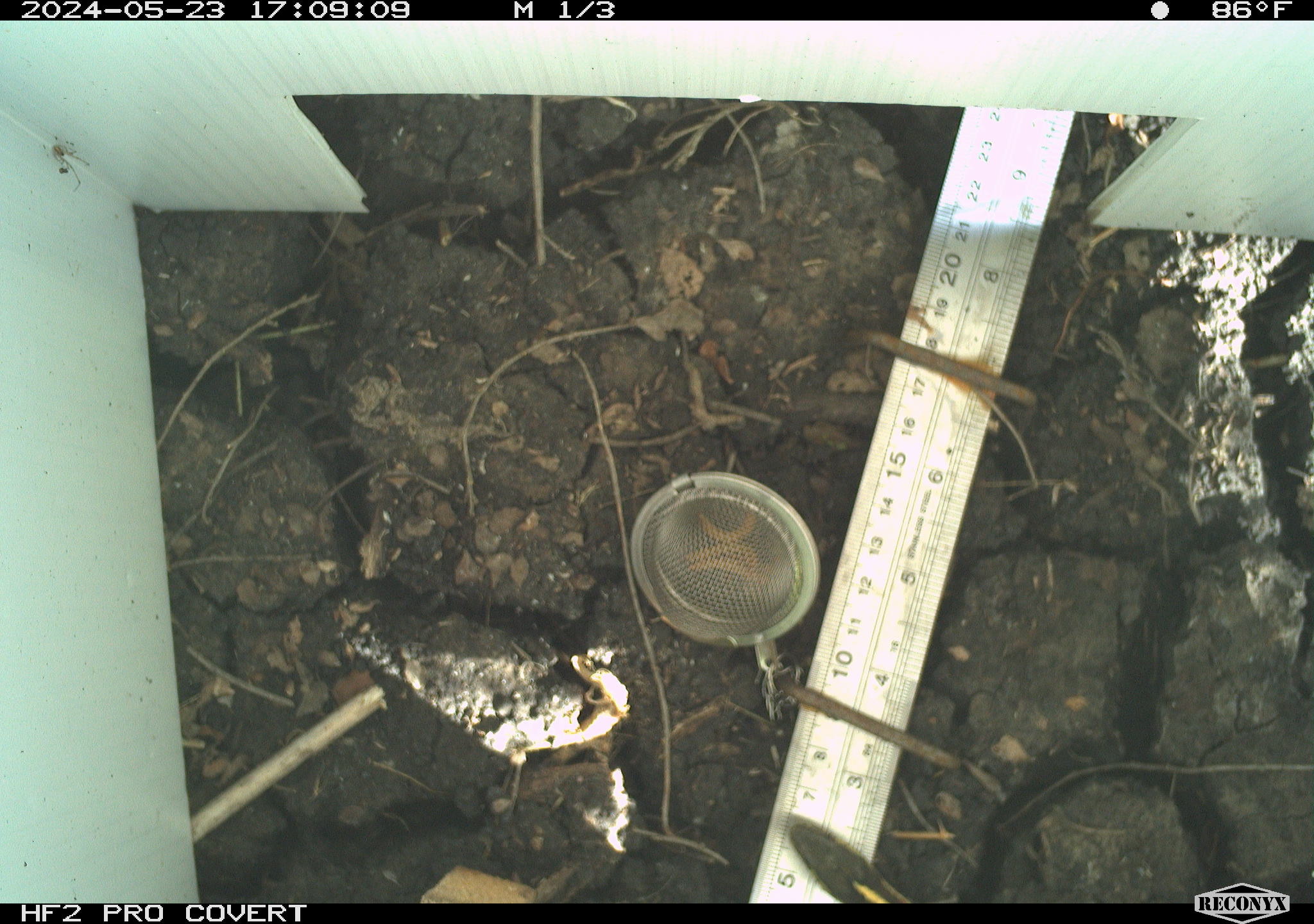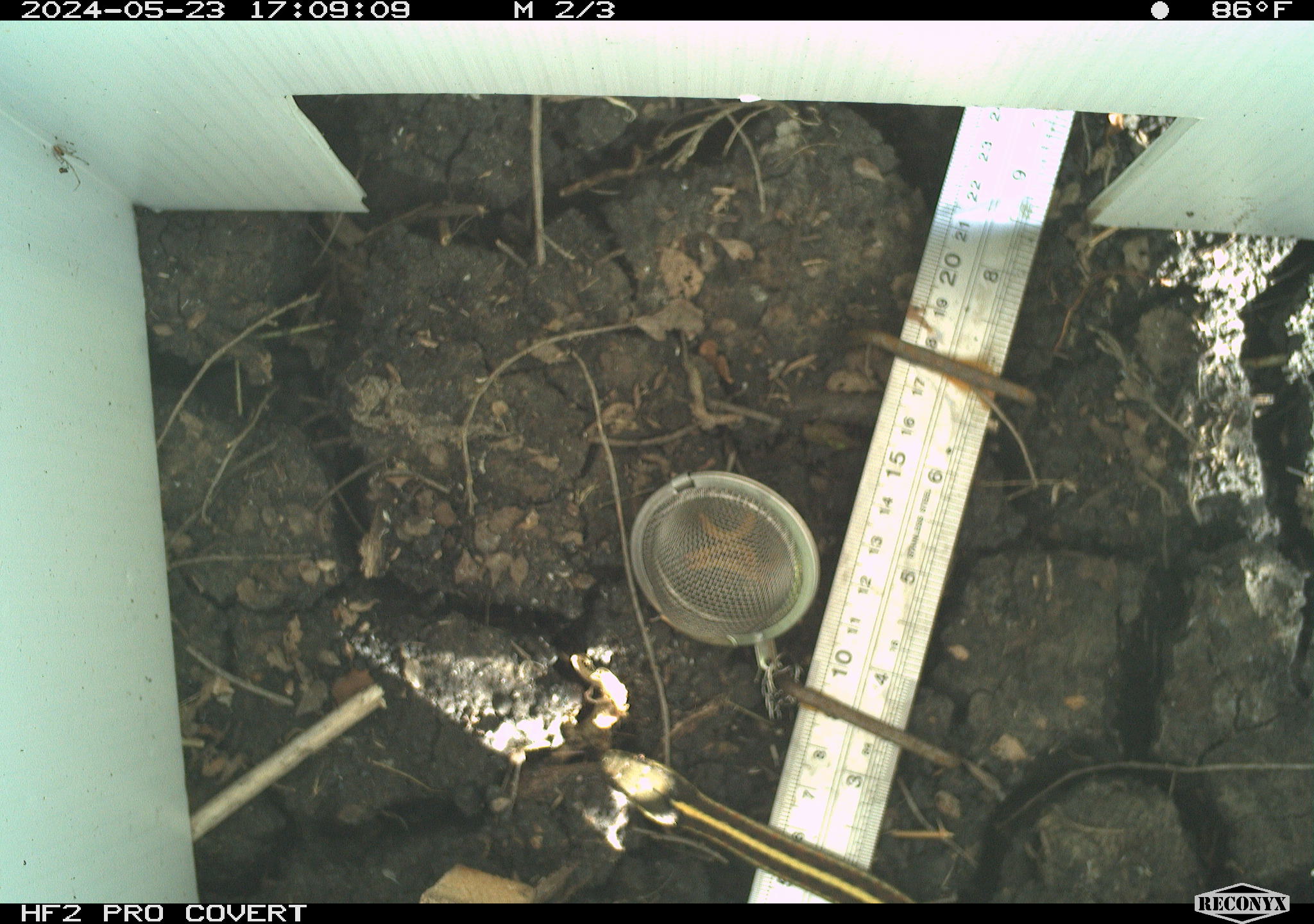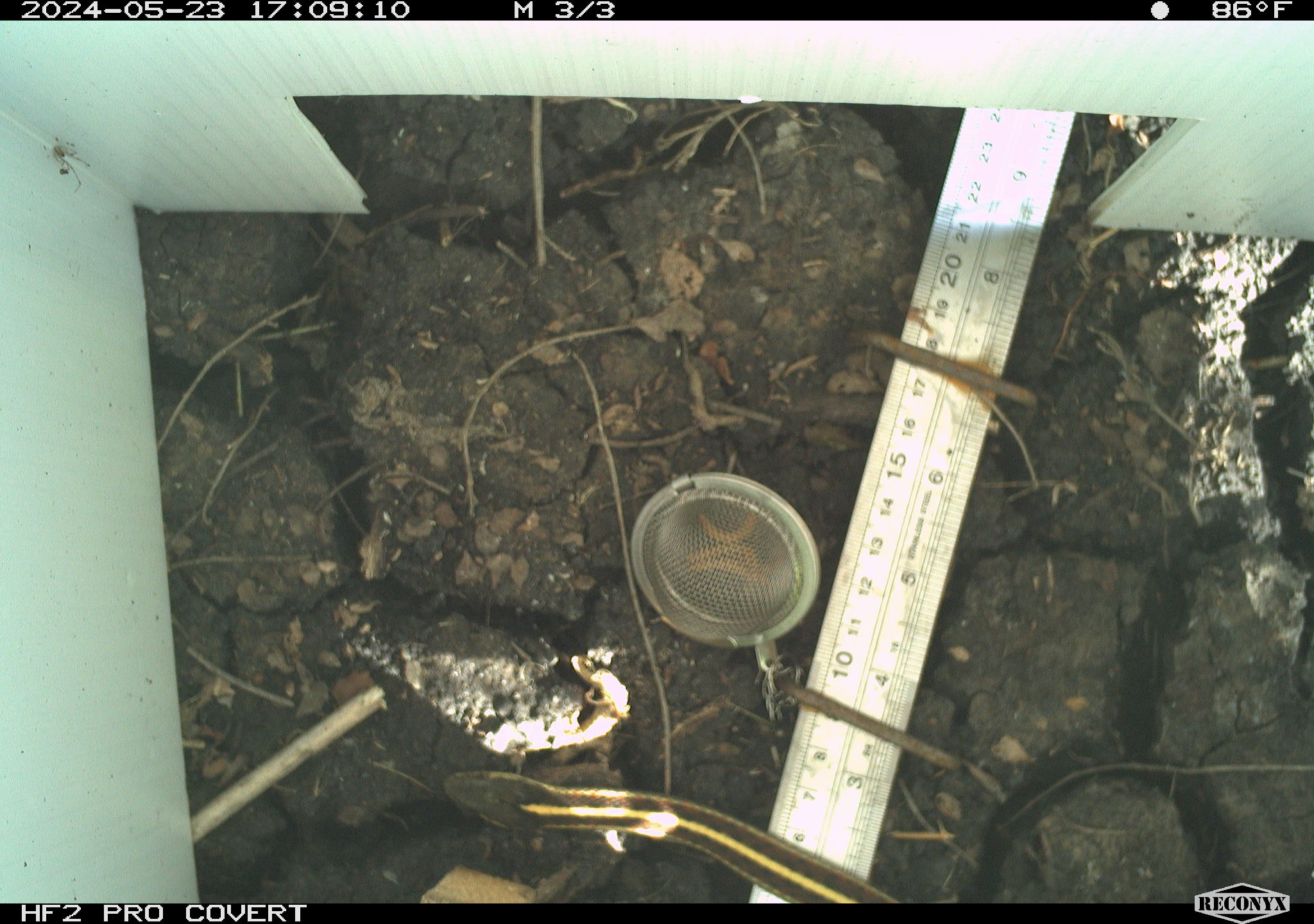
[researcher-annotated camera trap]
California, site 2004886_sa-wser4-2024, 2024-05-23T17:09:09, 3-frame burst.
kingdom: Animalia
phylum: Chordata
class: Reptilia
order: Squamata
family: Colubridae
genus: Thamnophis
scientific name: Thamnophis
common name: american gartersnakes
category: thamnophis species